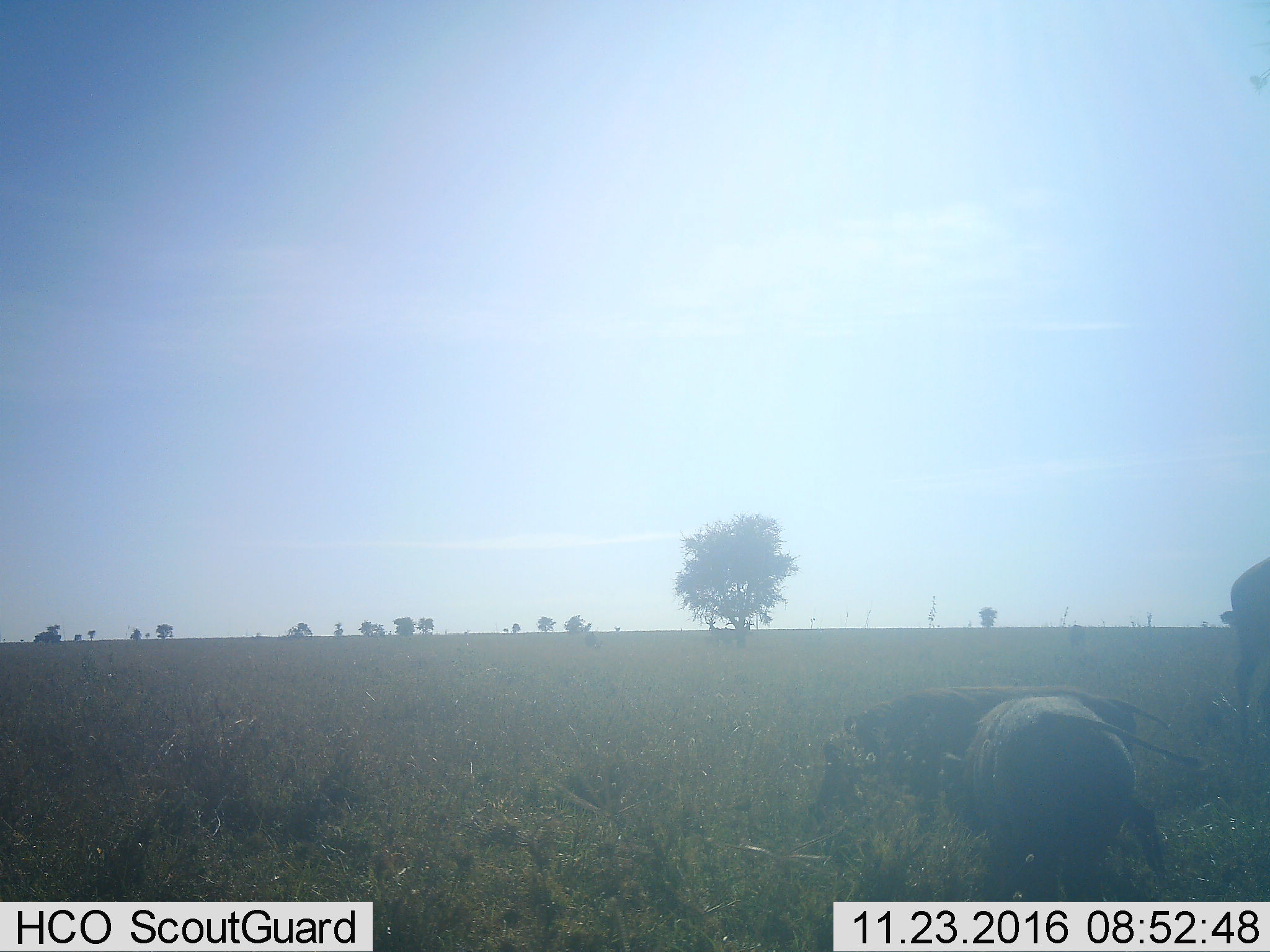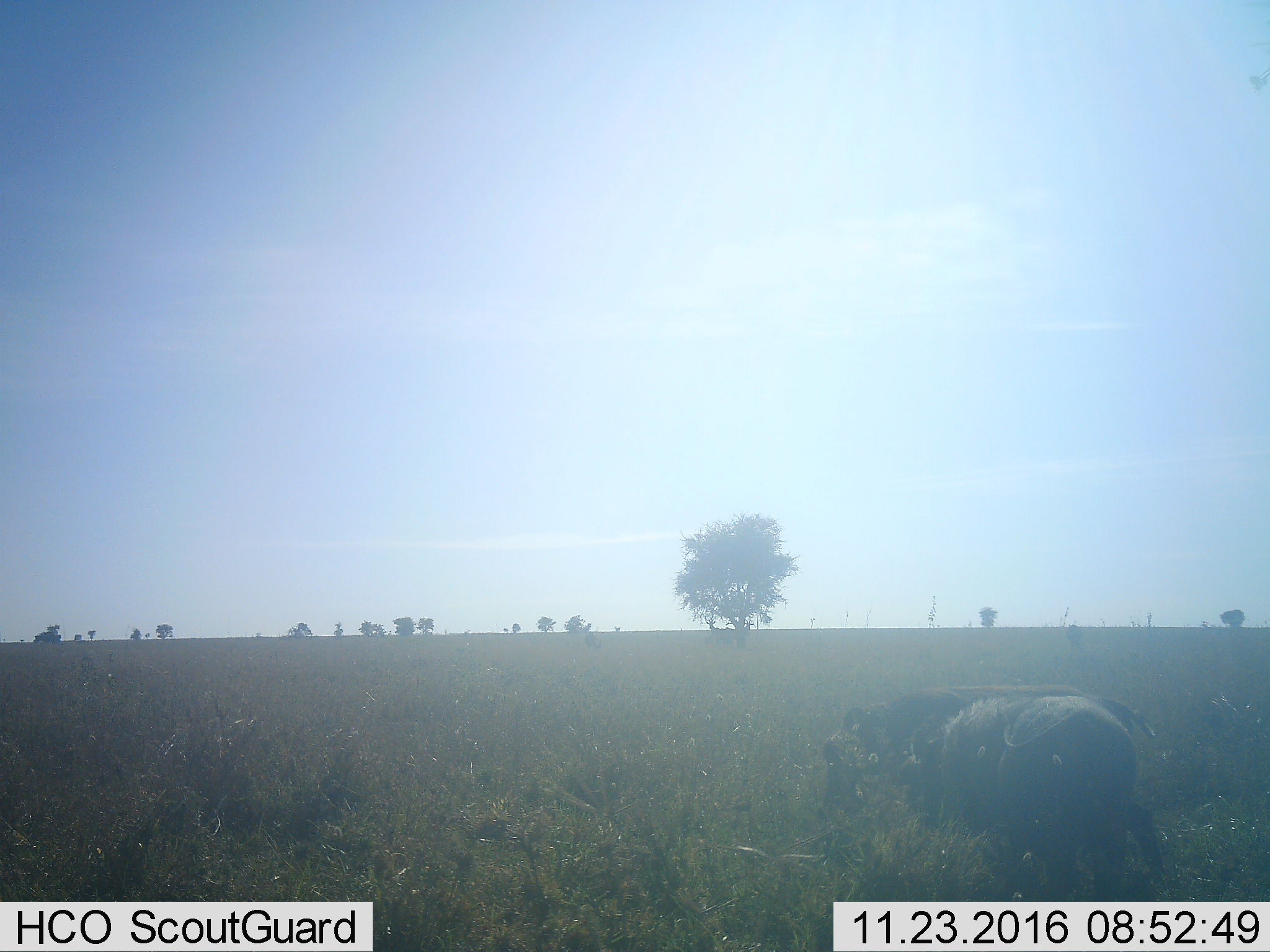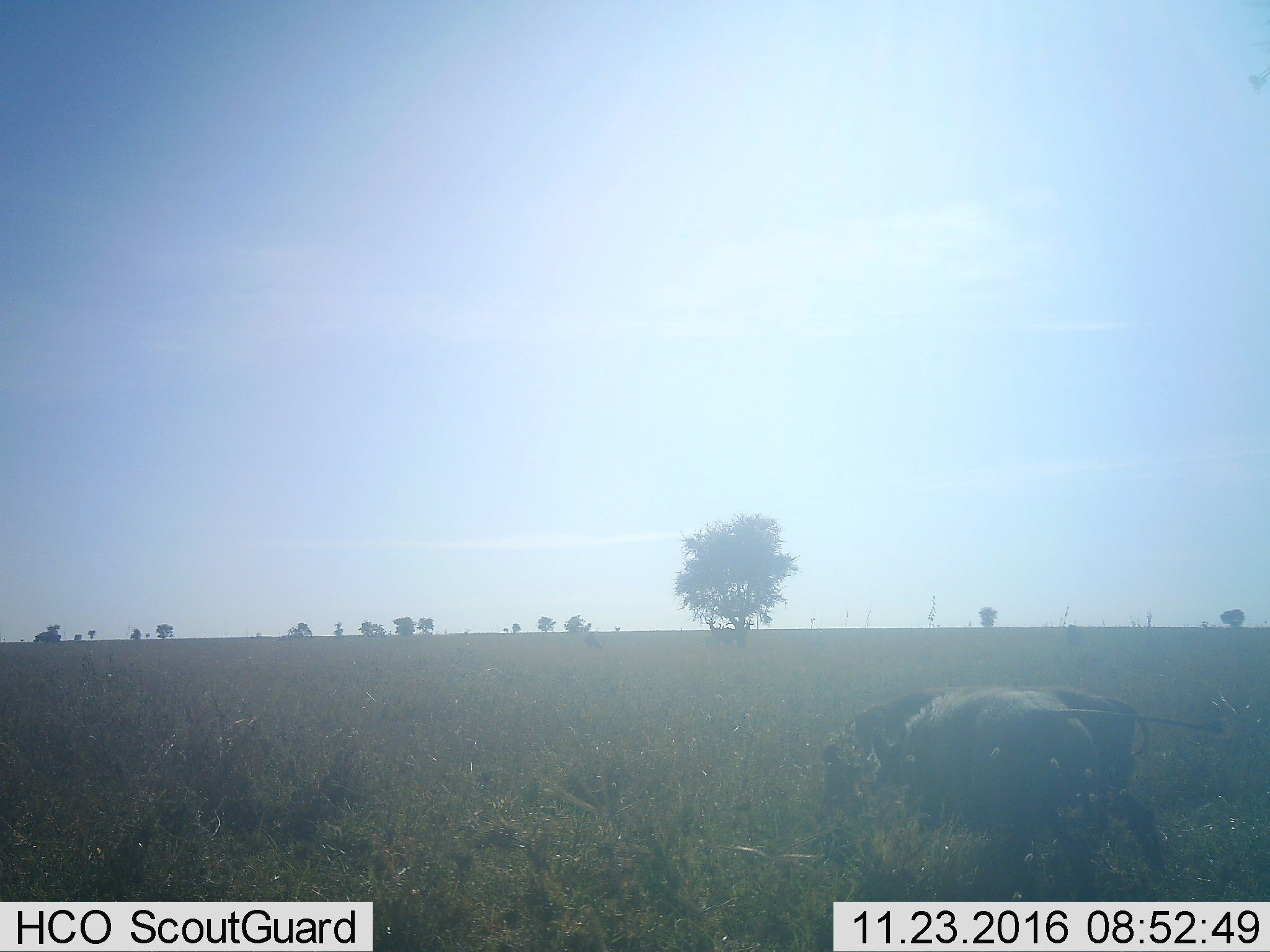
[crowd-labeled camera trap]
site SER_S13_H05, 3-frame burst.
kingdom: Animalia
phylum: Chordata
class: Mammalia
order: Artiodactyla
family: Suidae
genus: Phacochoerus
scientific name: Phacochoerus africanus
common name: warthog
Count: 2.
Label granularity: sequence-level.